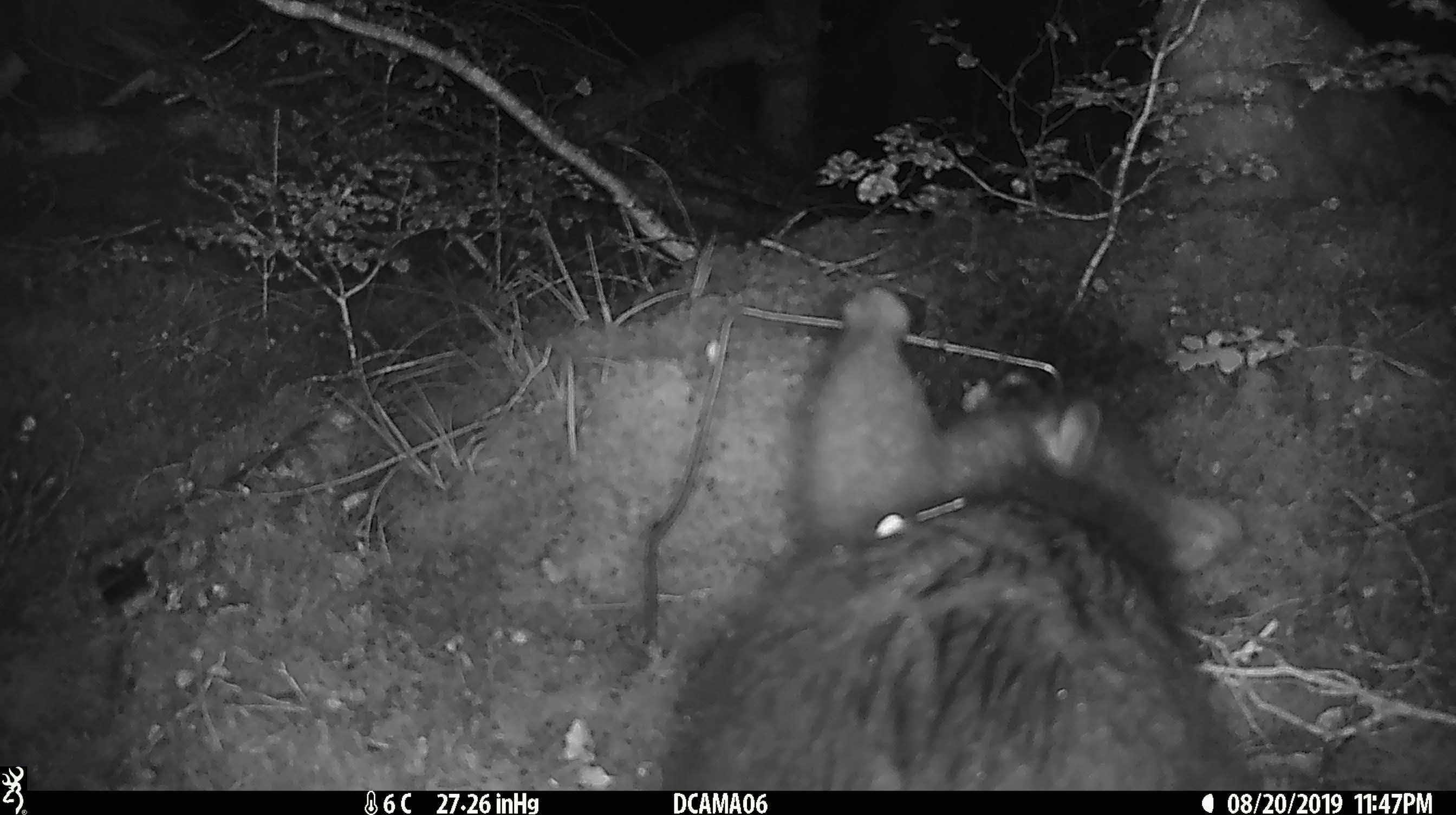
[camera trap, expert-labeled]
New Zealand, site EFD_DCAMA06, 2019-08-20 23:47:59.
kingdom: Animalia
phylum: Chordata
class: Mammalia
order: Diprotodontia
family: Phalangeridae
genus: Trichosurus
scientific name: Trichosurus vulpecula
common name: common brushtail possum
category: possum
Possum (common brushtail possum) (Trichosurus vulpecula).